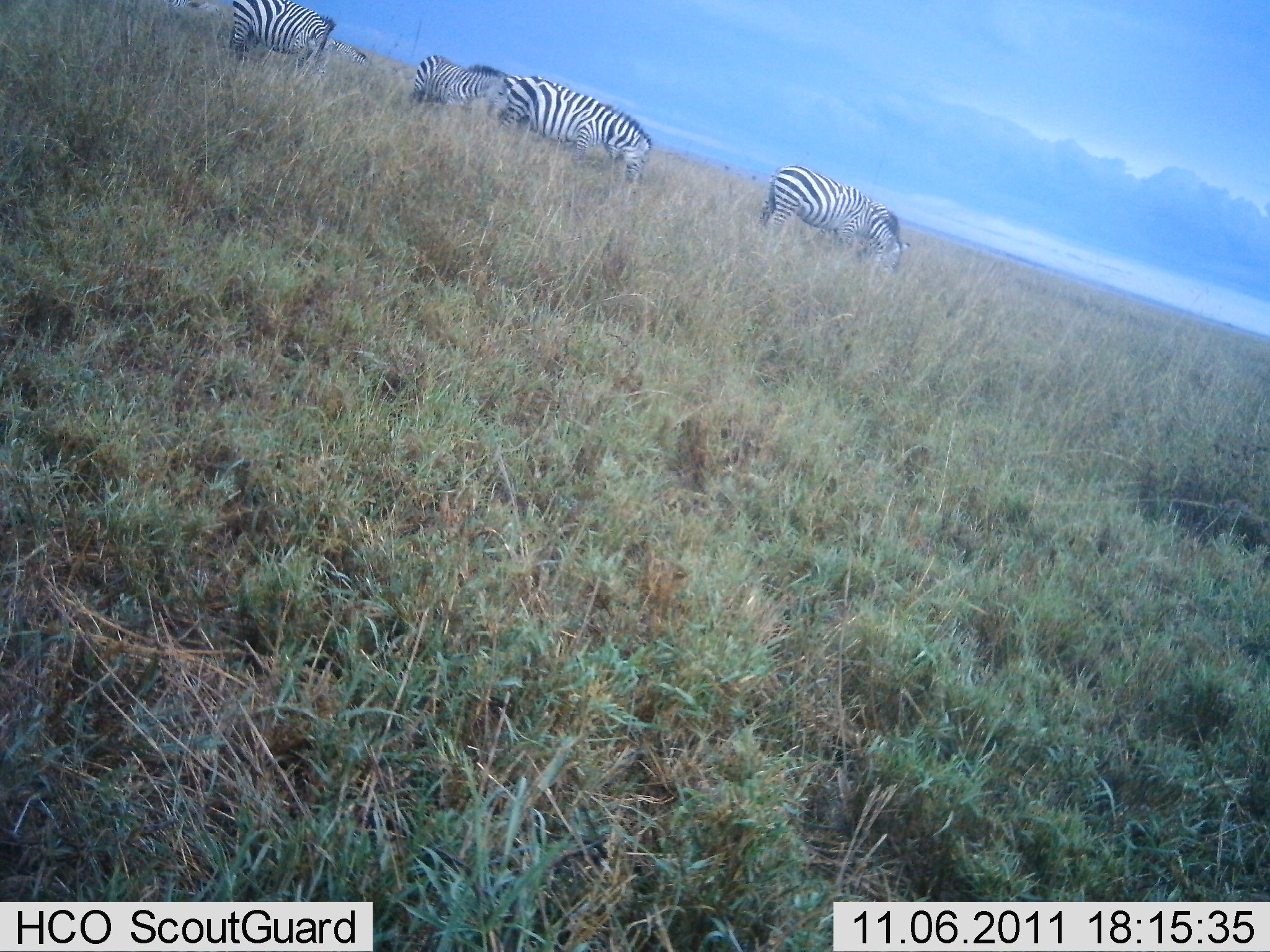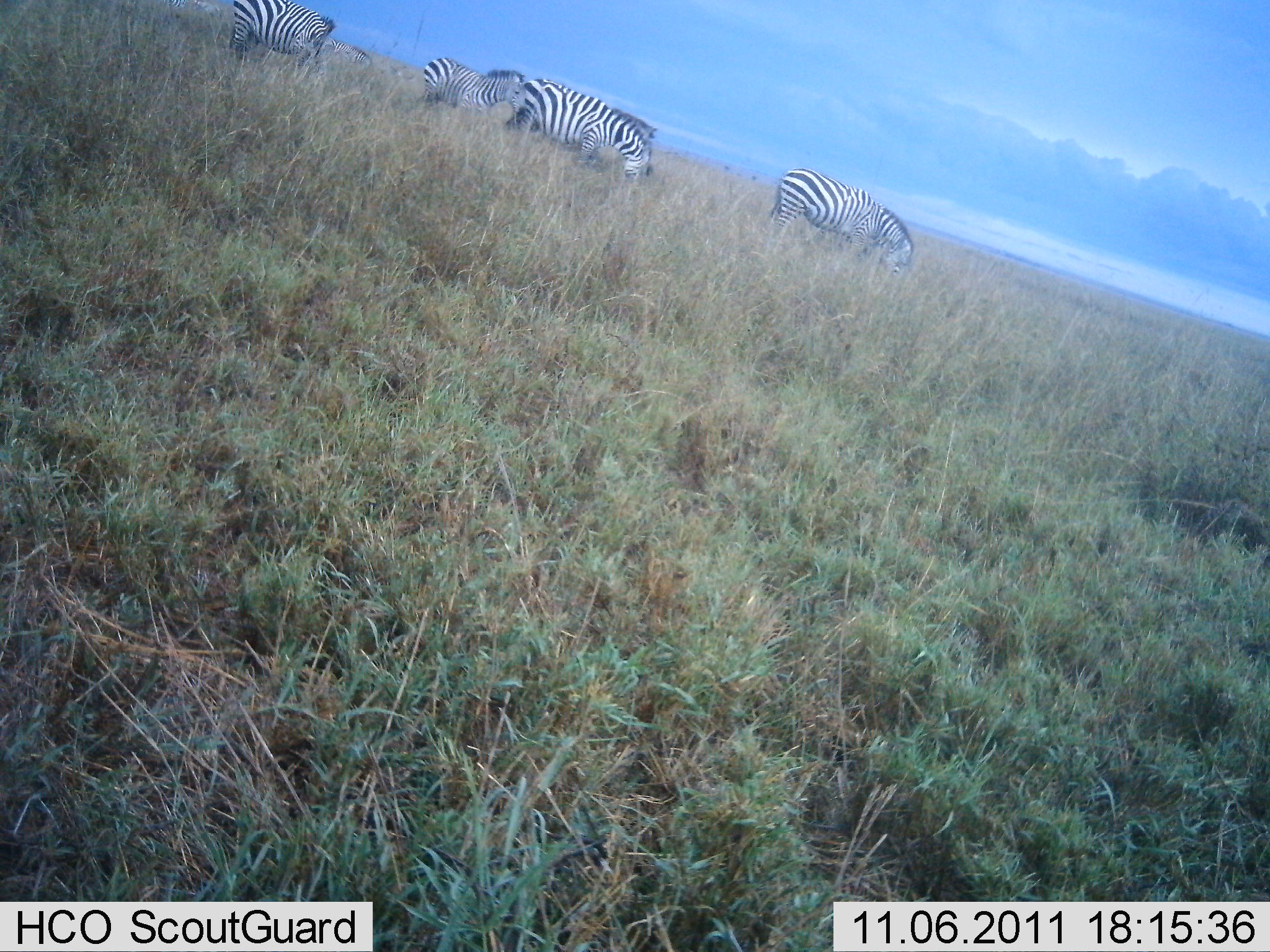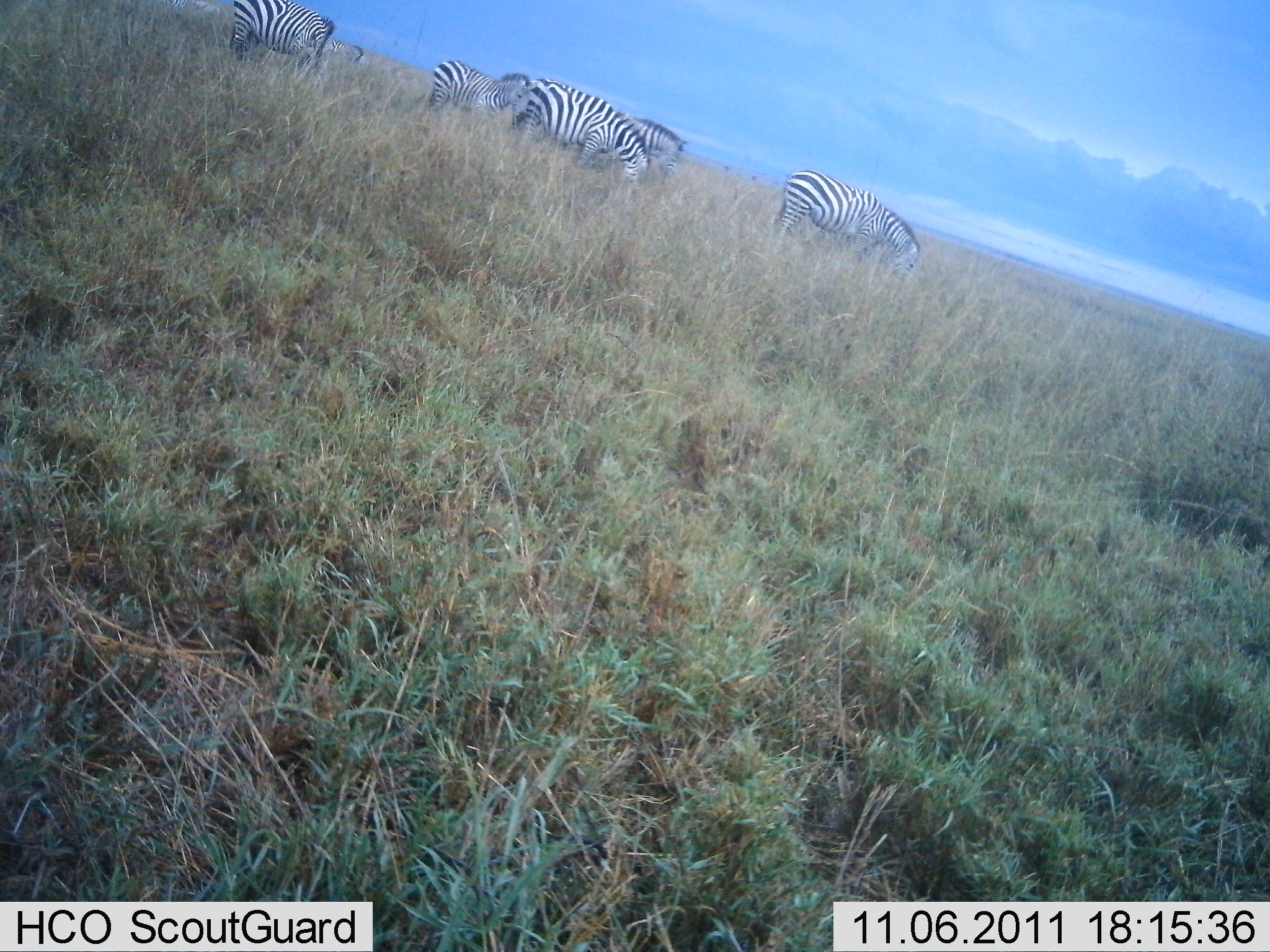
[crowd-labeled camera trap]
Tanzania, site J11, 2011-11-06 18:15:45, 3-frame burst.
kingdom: Animalia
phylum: Chordata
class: Mammalia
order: Perissodactyla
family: Equidae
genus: Equus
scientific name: Equus quagga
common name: plains zebra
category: zebra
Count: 6.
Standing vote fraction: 15%.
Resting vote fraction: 8%.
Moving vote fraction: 15%.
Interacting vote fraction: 0%.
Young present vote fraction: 8%.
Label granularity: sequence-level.